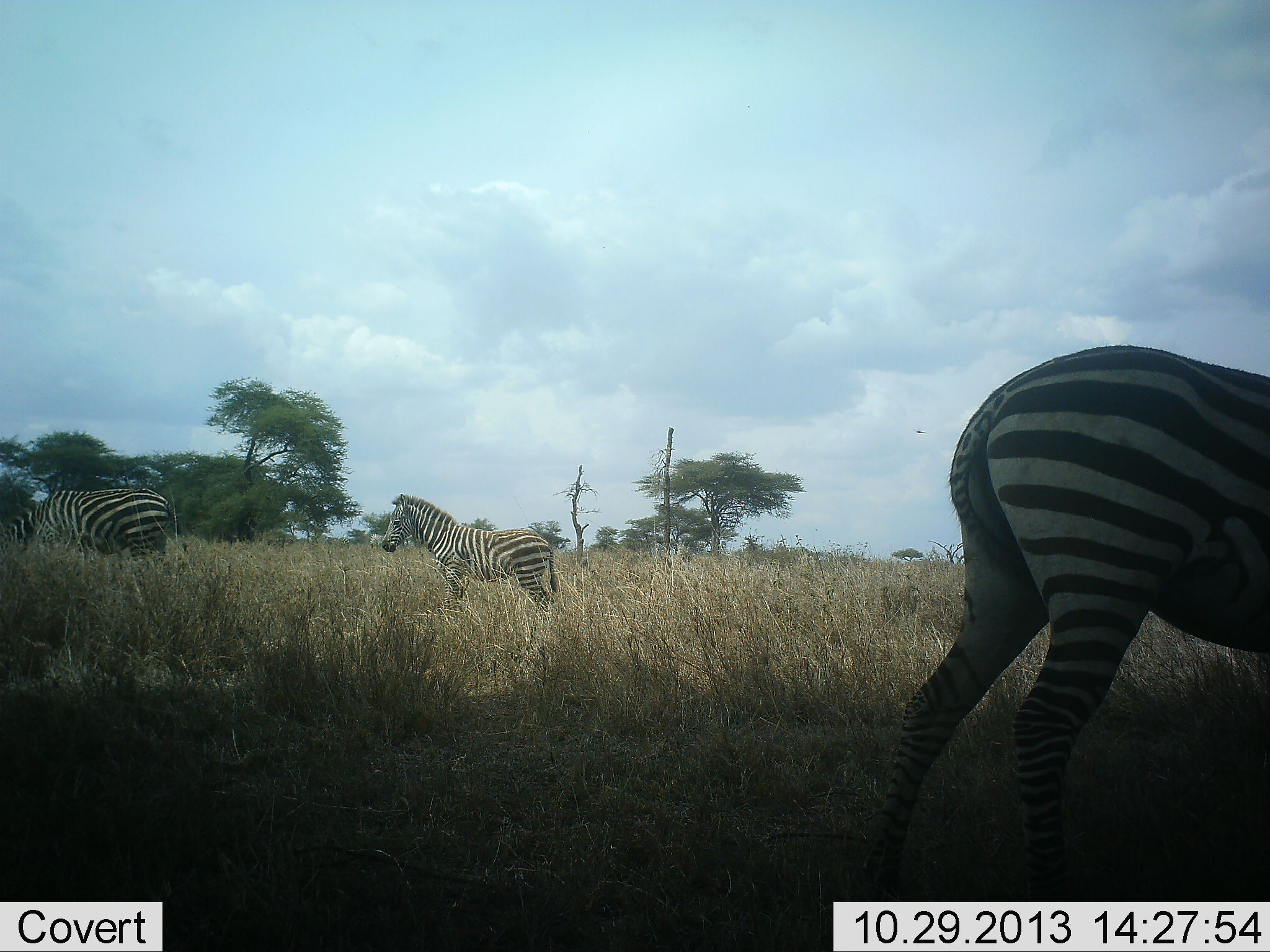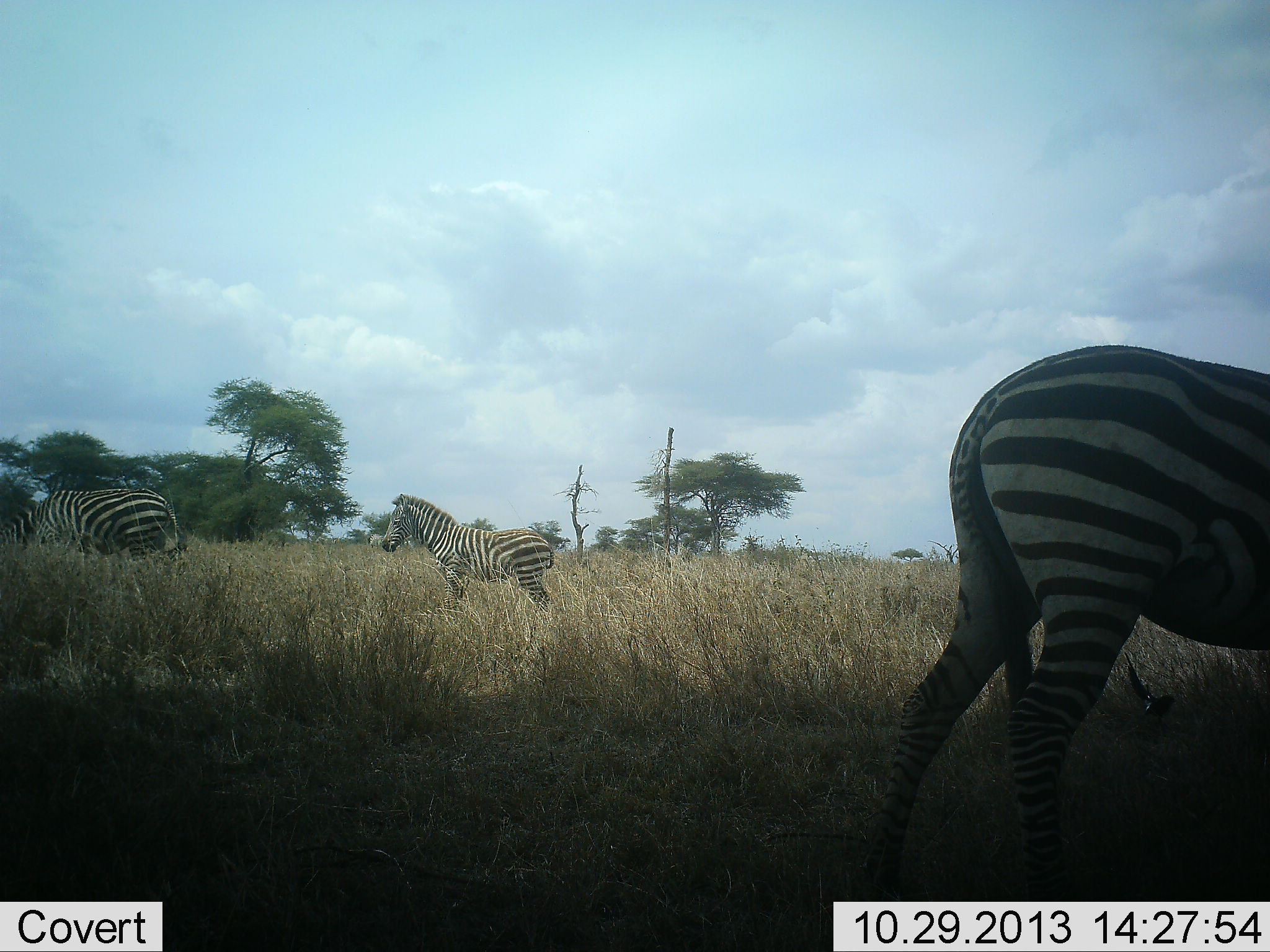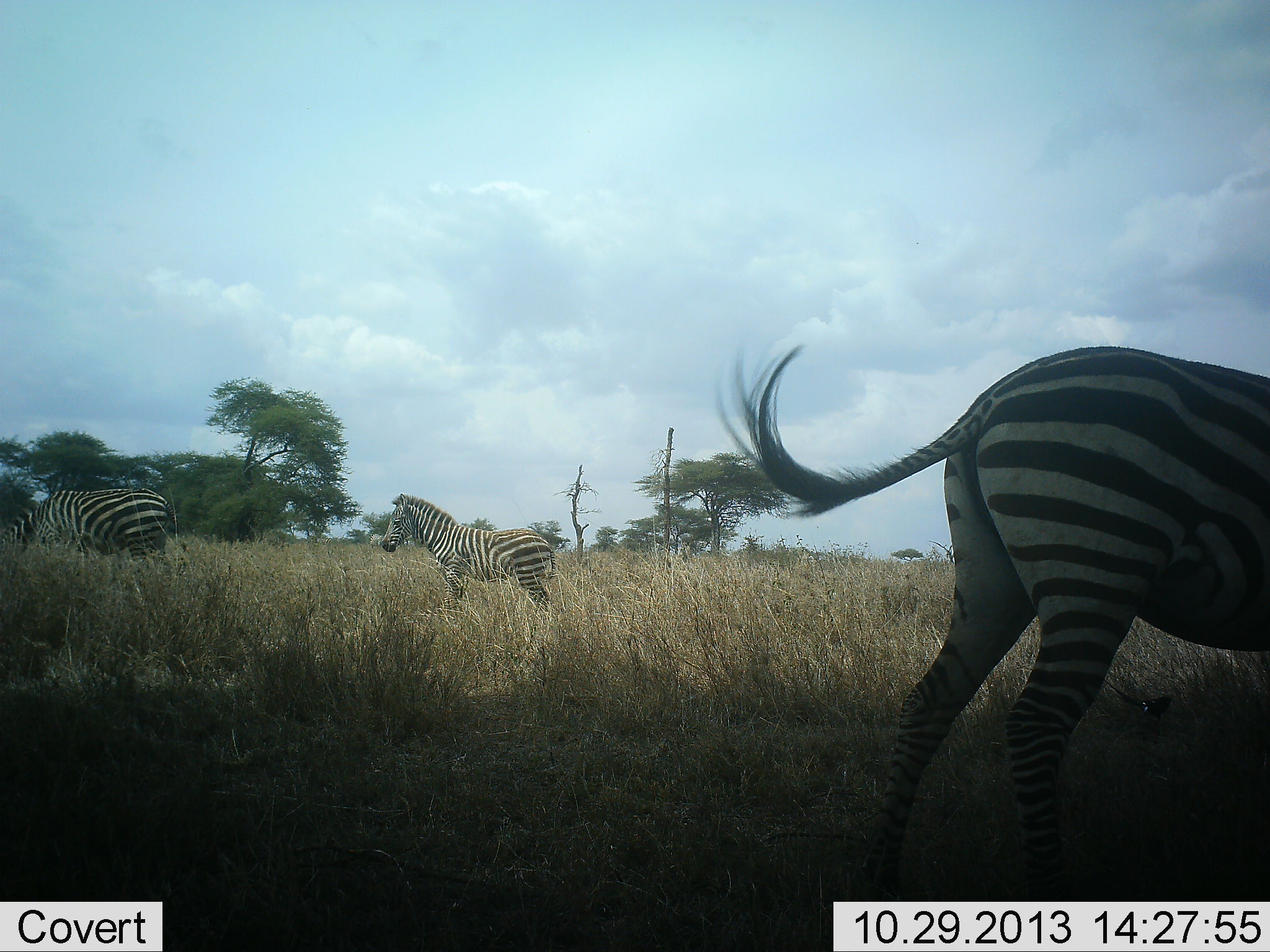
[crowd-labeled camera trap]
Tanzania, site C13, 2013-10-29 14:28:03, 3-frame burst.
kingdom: Animalia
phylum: Chordata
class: Mammalia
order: Perissodactyla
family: Equidae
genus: Equus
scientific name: Equus quagga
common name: plains zebra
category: zebra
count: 3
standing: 88%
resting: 0%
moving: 15%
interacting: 0%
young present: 8%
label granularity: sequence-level